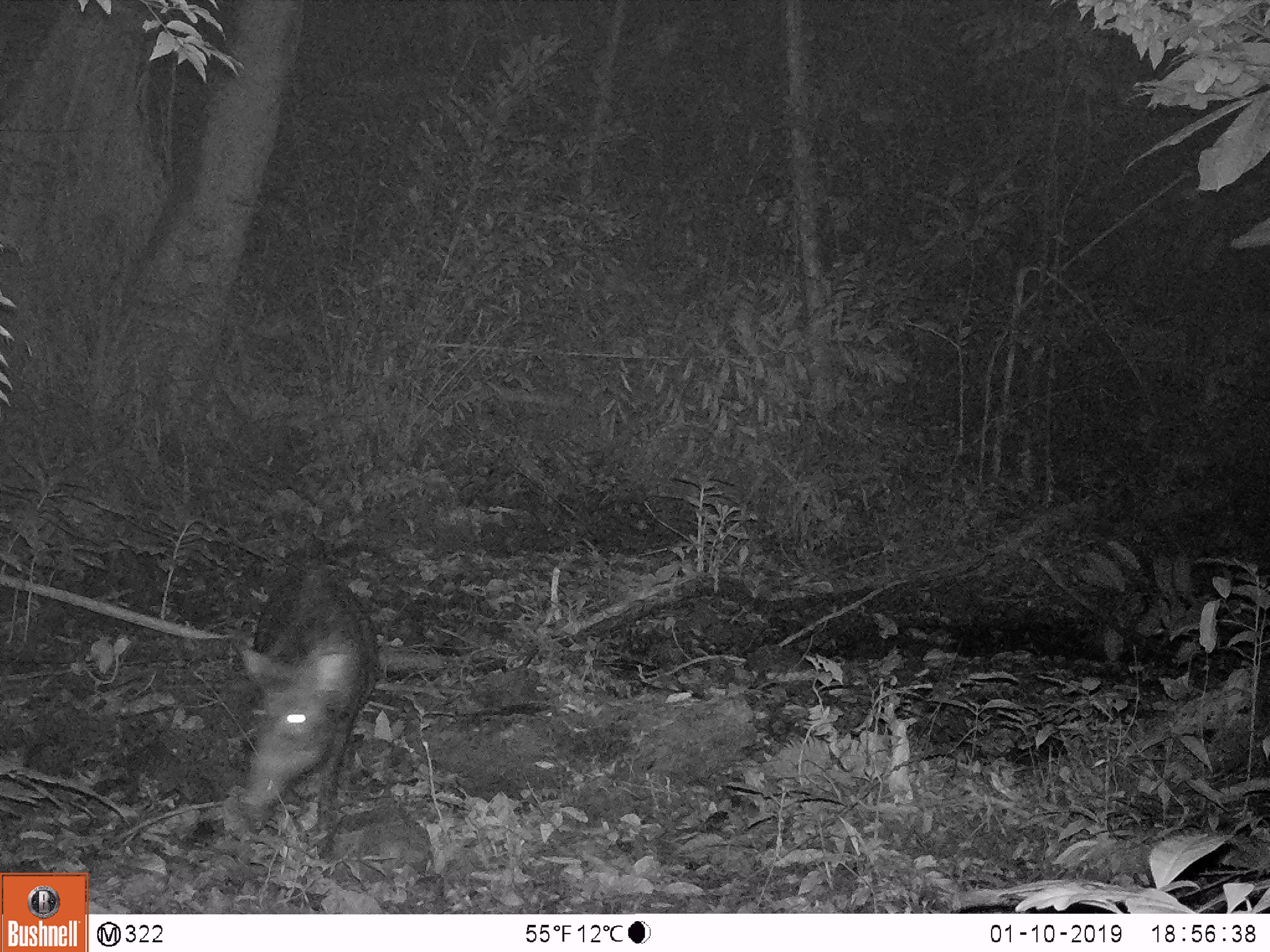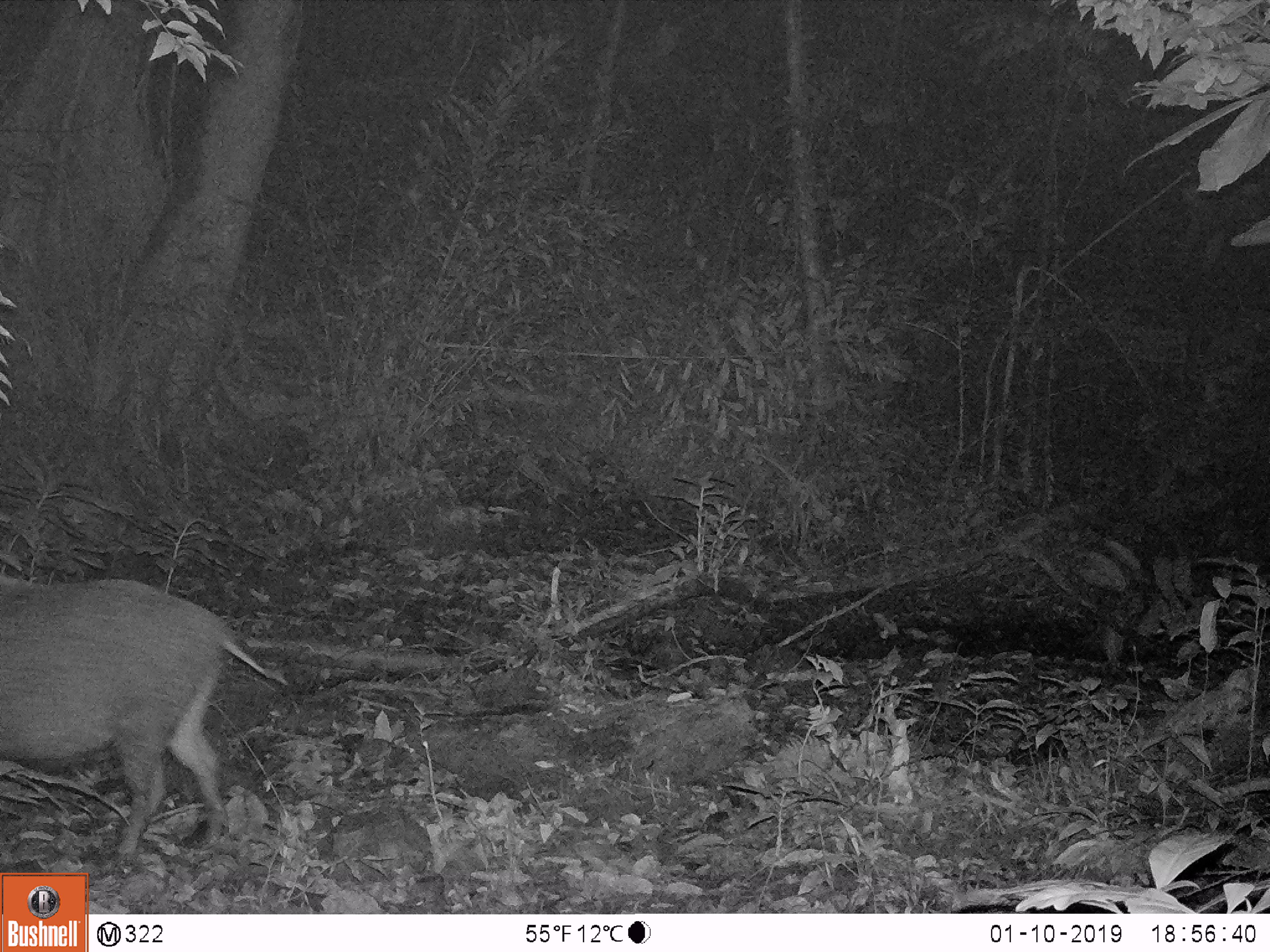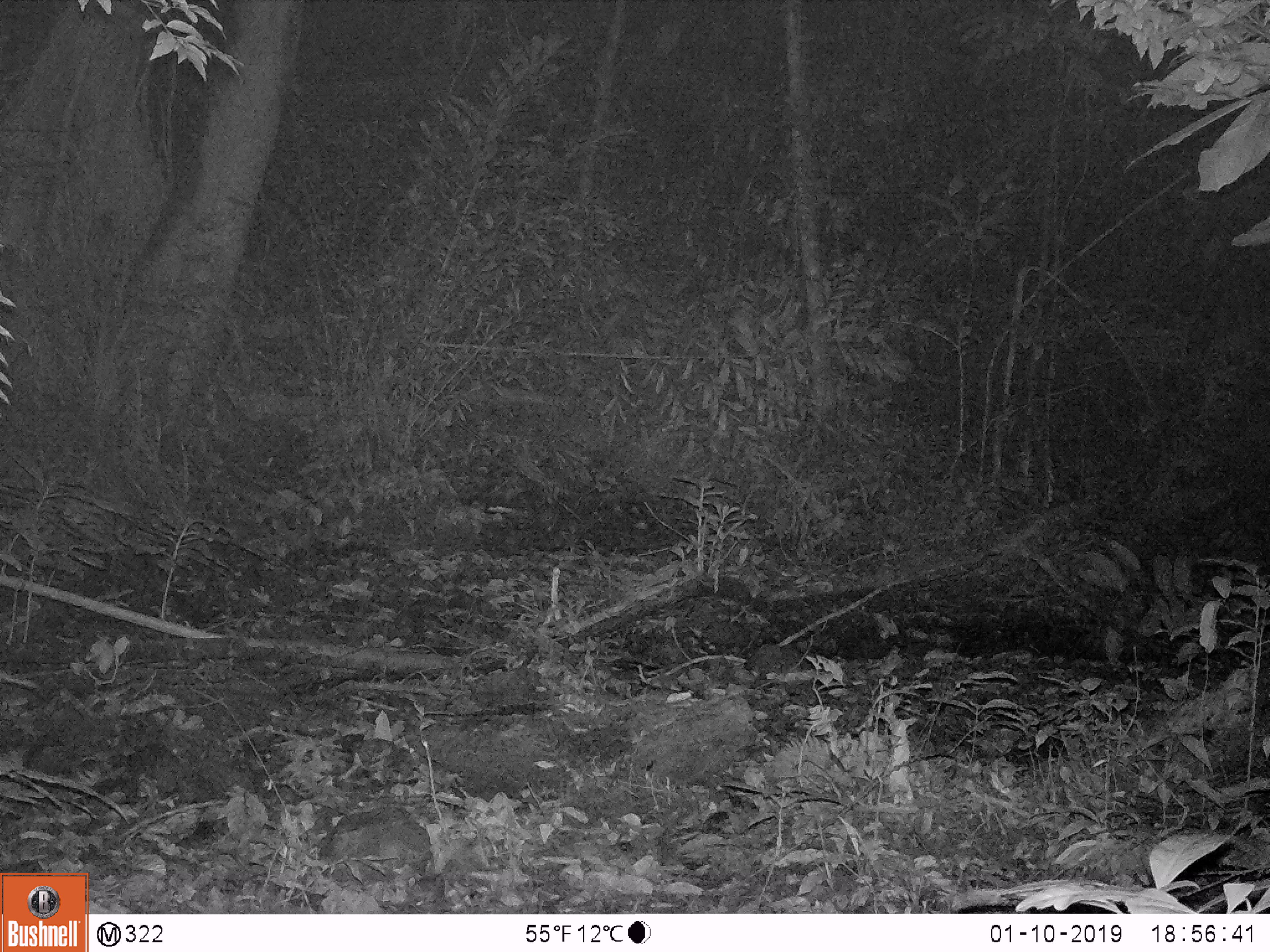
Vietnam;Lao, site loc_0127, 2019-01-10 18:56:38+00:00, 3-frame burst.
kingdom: Animalia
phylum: Chordata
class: Mammalia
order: Artiodactyla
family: Suidae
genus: Sus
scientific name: Sus scrofa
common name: eurasian wild pig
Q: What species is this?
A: Eurasian wild pig (Sus scrofa).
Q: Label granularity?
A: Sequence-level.